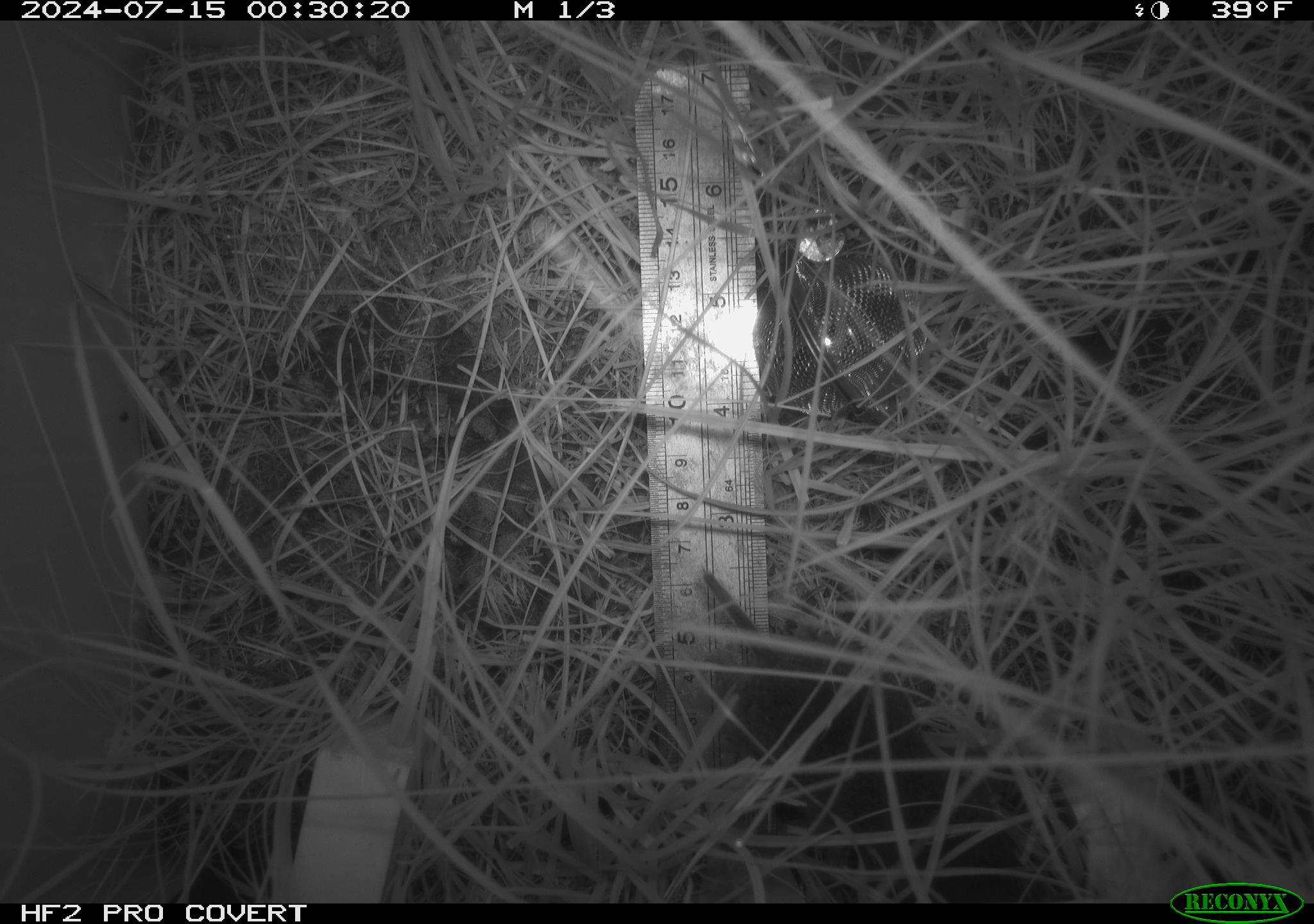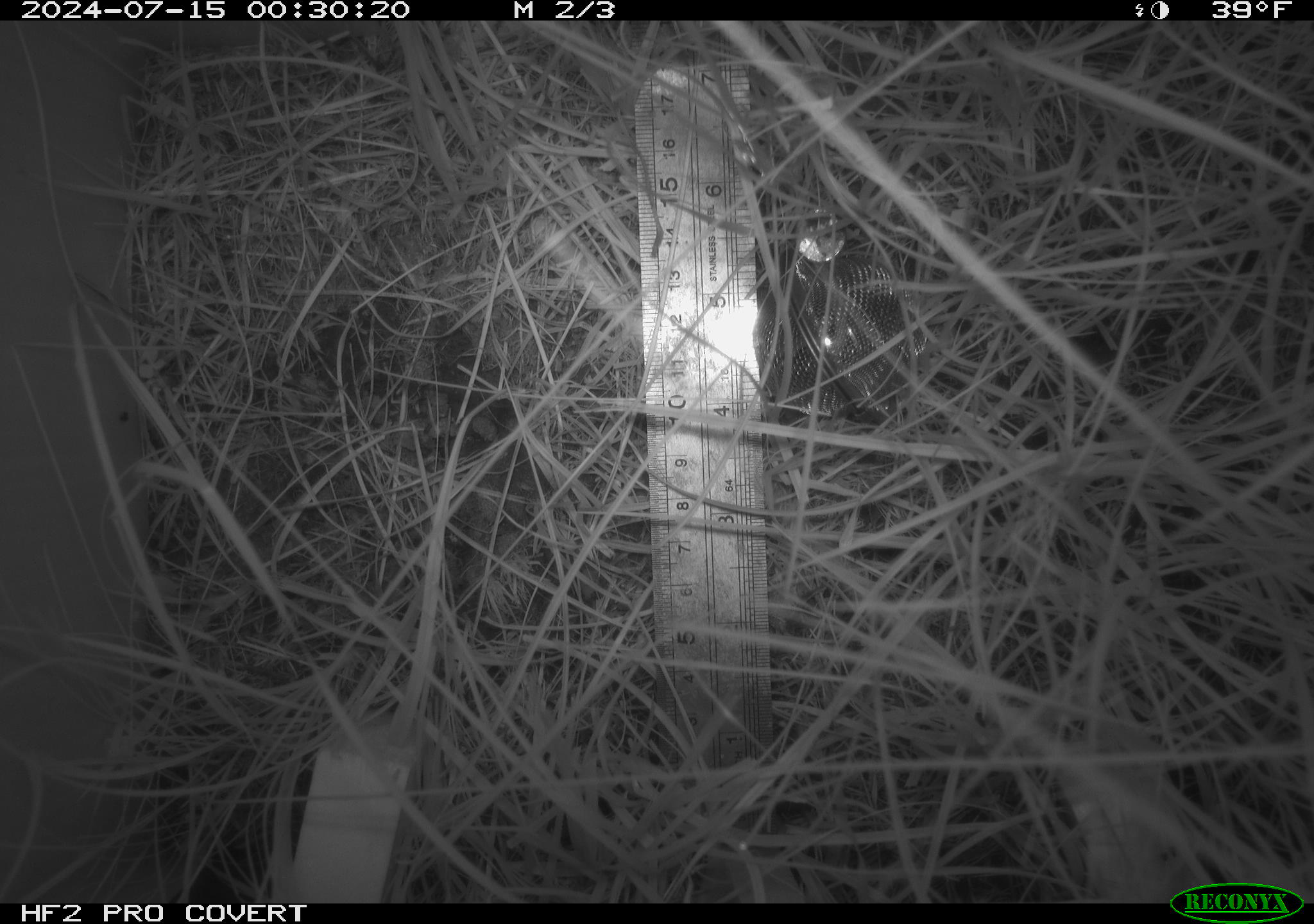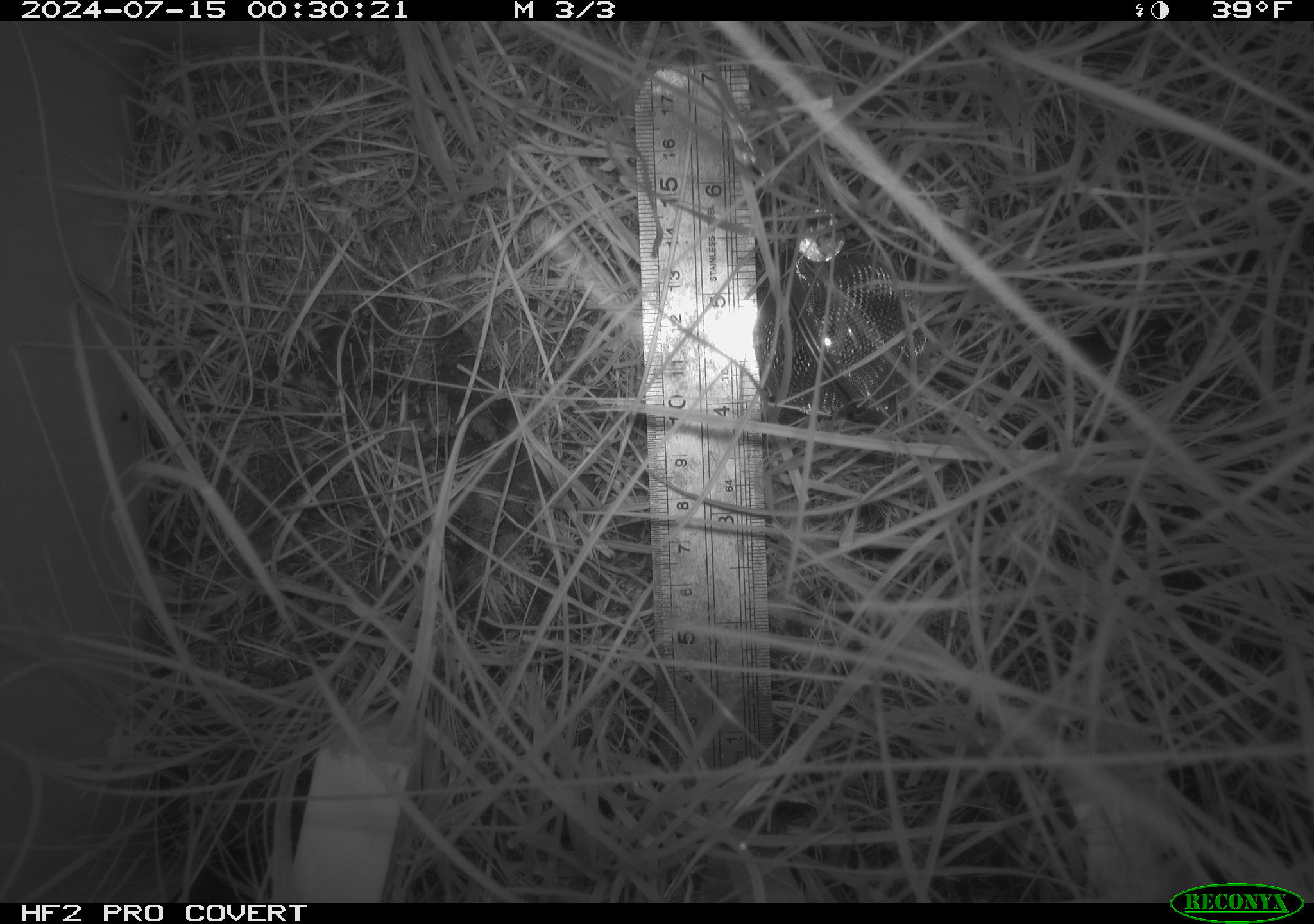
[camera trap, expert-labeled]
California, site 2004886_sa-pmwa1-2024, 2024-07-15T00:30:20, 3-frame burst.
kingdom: Animalia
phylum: Chordata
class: Mammalia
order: Rodentia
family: Cricetidae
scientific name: Arvicolinae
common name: voles, lemmings, and muskrats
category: arvicolinae subfamily